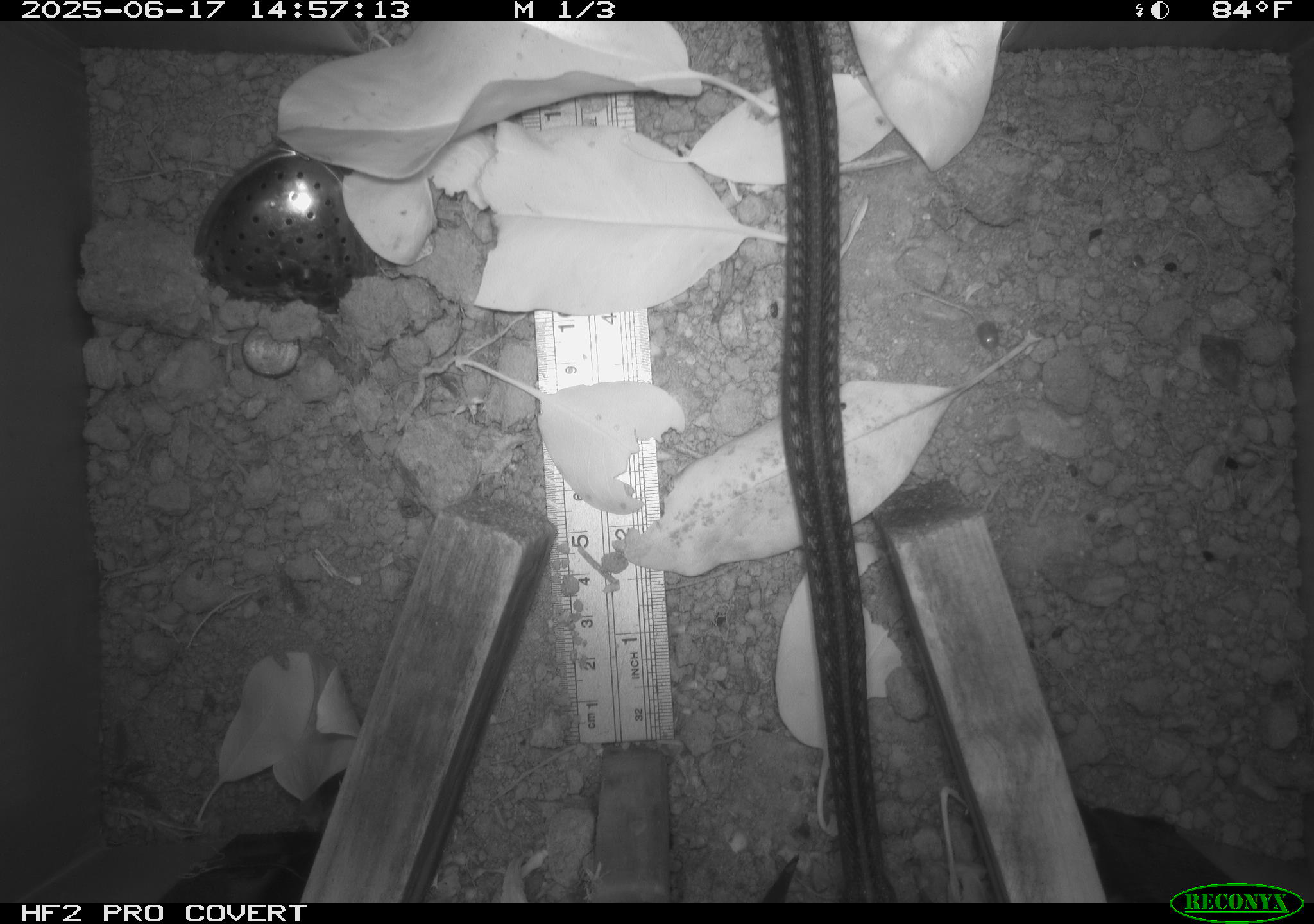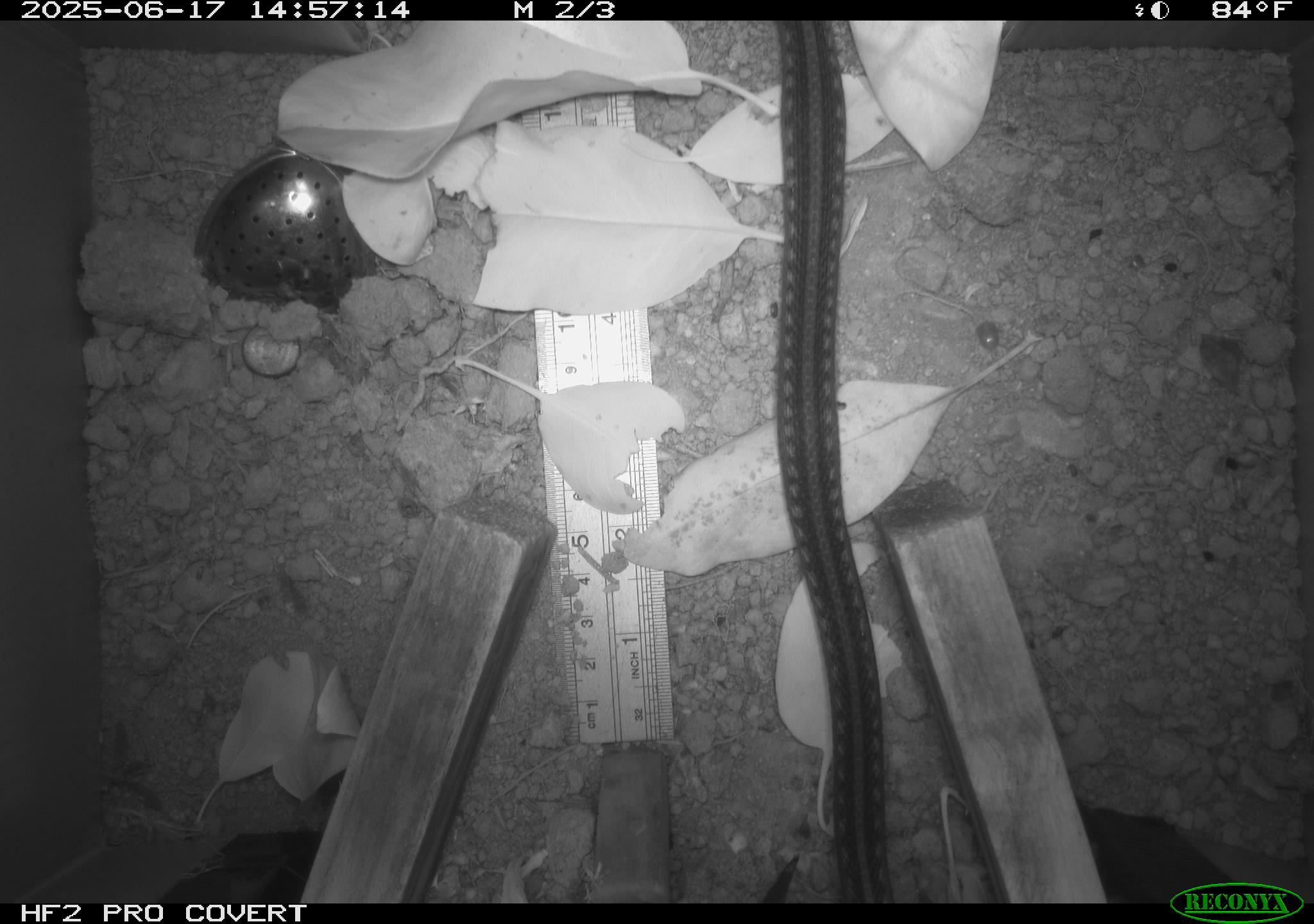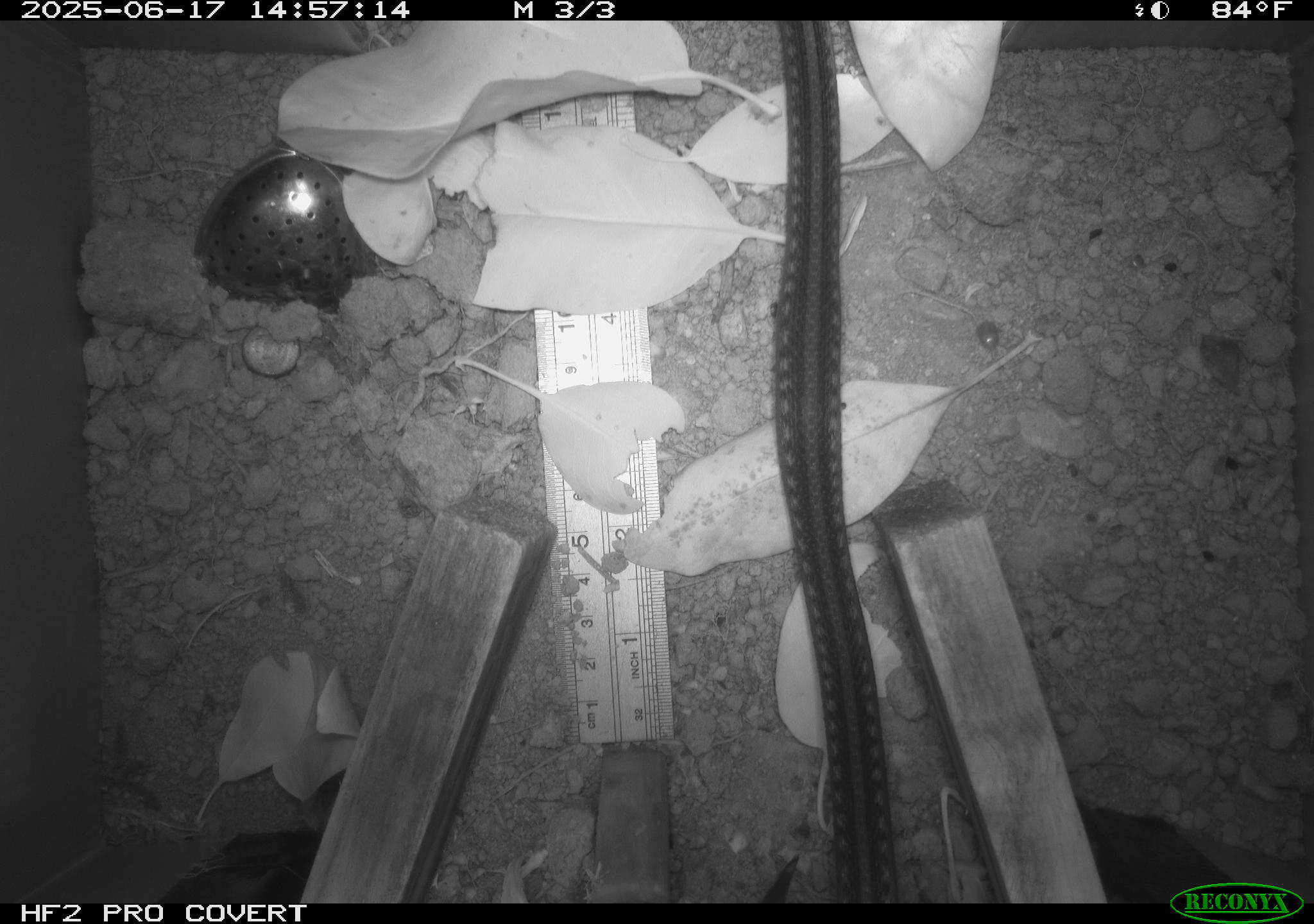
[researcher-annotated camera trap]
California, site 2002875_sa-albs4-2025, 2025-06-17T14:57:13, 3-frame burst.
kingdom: Animalia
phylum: Chordata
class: Reptilia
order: Squamata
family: Colubridae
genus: Thamnophis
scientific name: Thamnophis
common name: american gartersnakes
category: thamnophis species